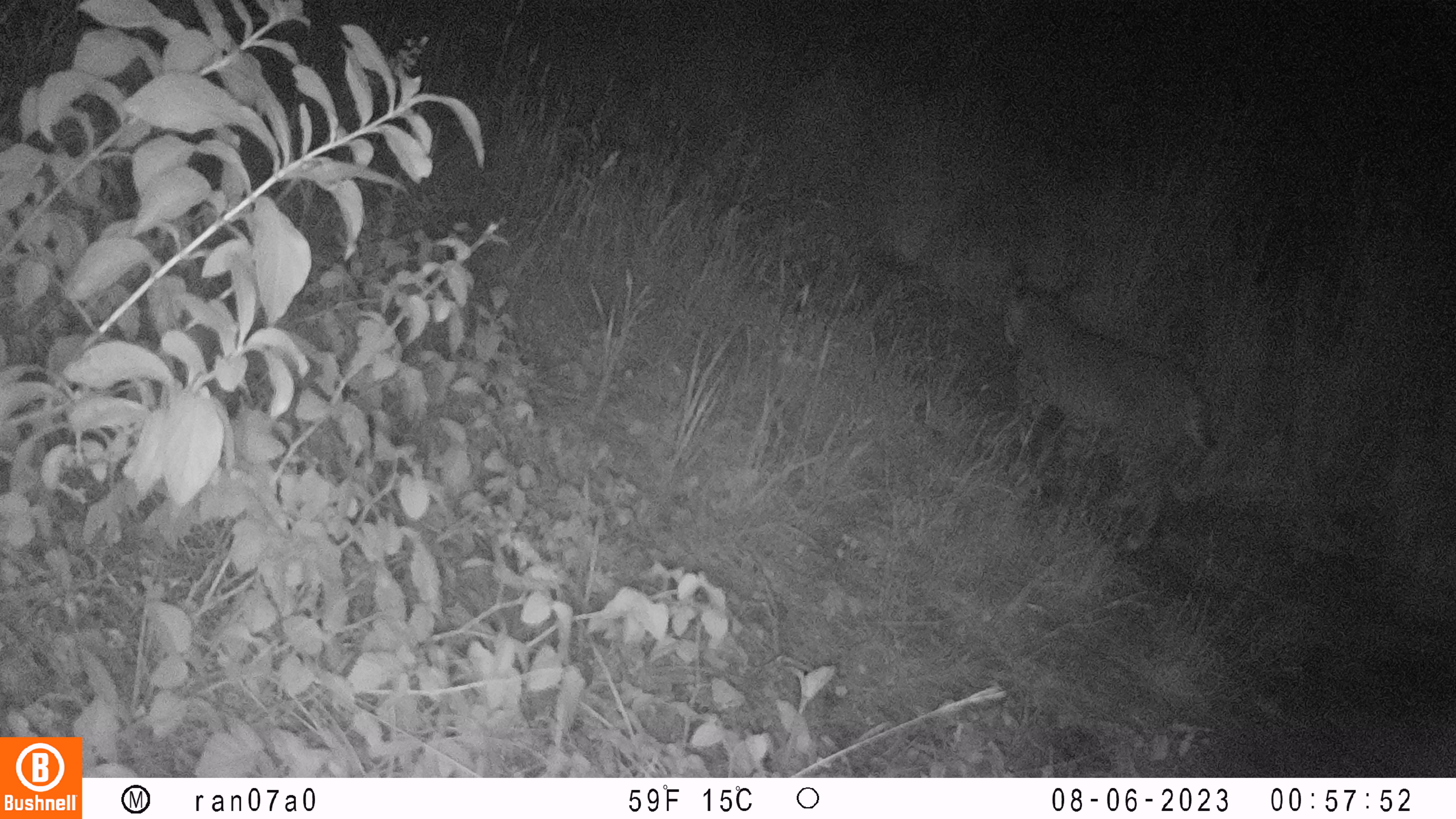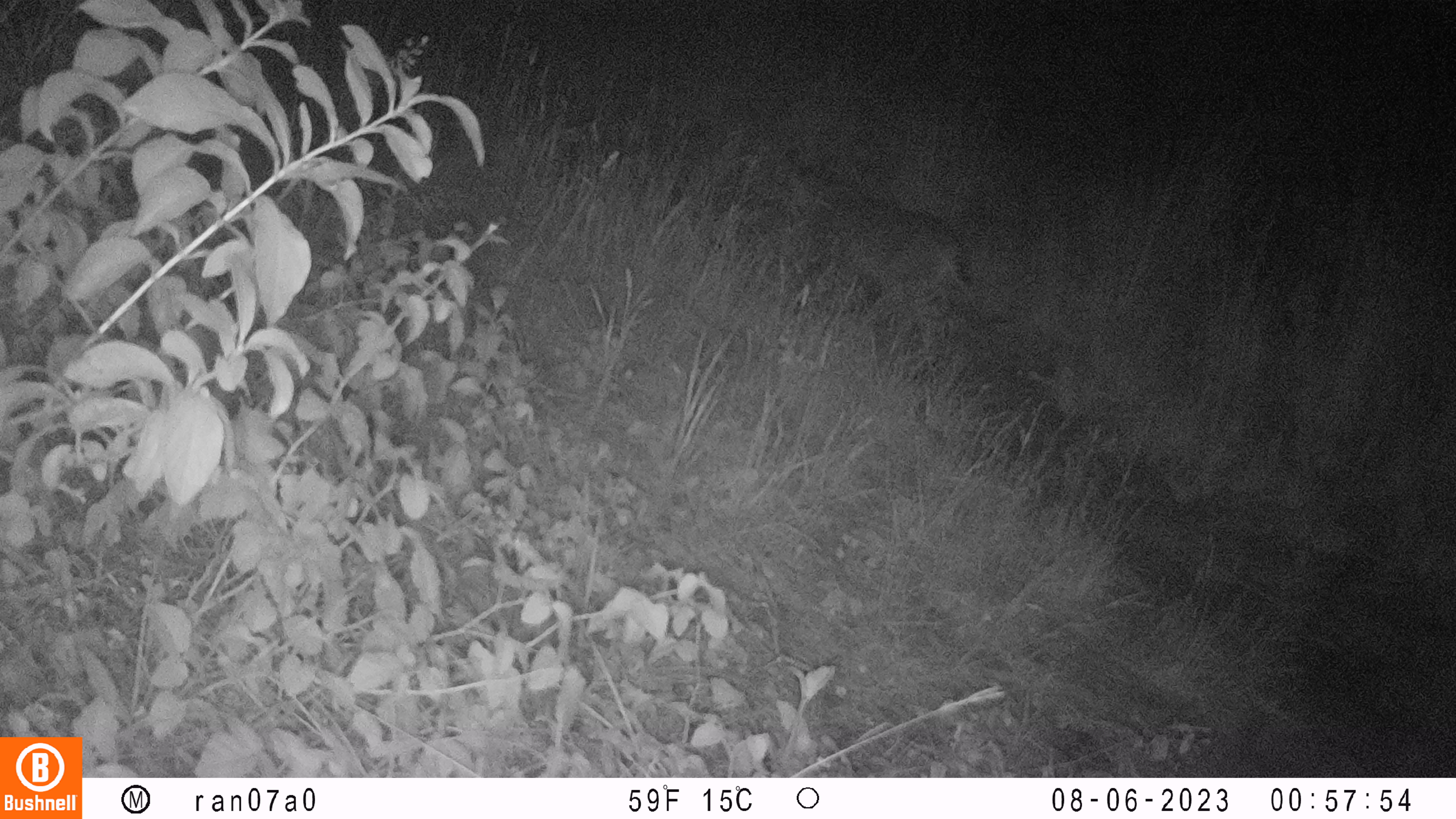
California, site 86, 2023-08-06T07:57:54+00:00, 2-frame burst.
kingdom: Animalia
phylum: Chordata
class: Mammalia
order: Carnivora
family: Felidae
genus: Lynx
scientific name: Lynx rufus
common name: bobcat